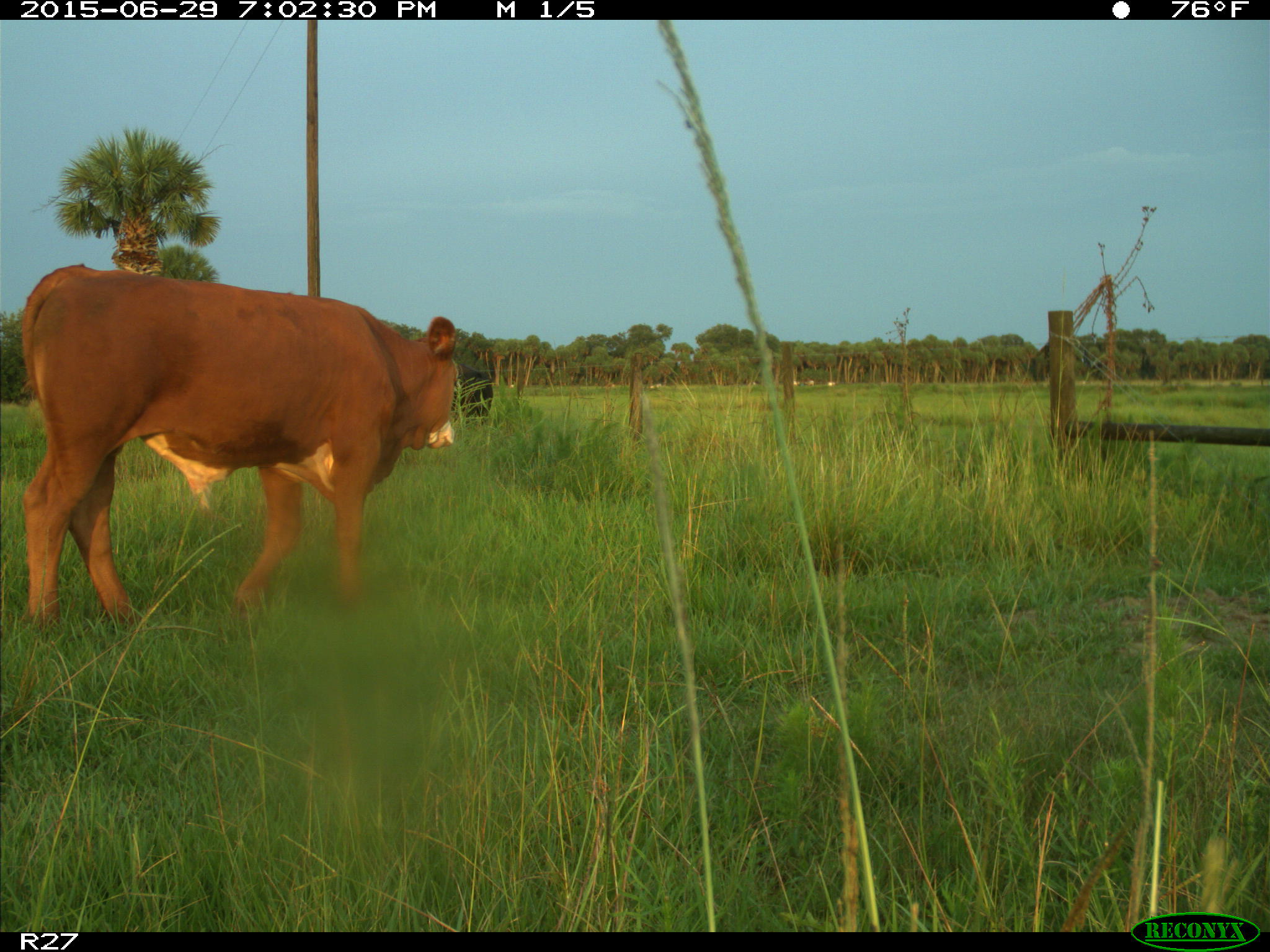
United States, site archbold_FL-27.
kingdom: Animalia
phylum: Chordata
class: Mammalia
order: Artiodactyla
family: Bovidae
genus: Bos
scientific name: Bos taurus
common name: domestic cow